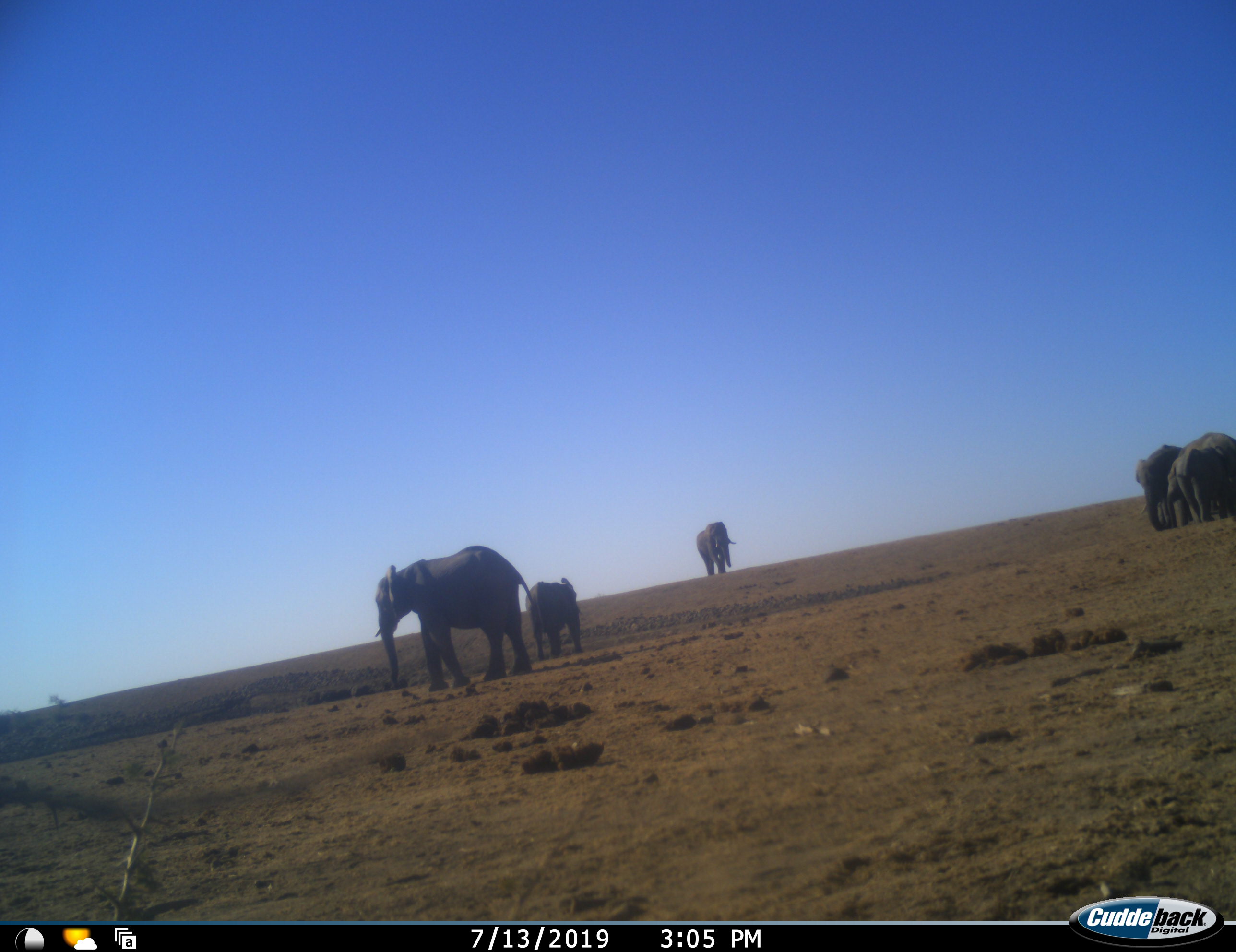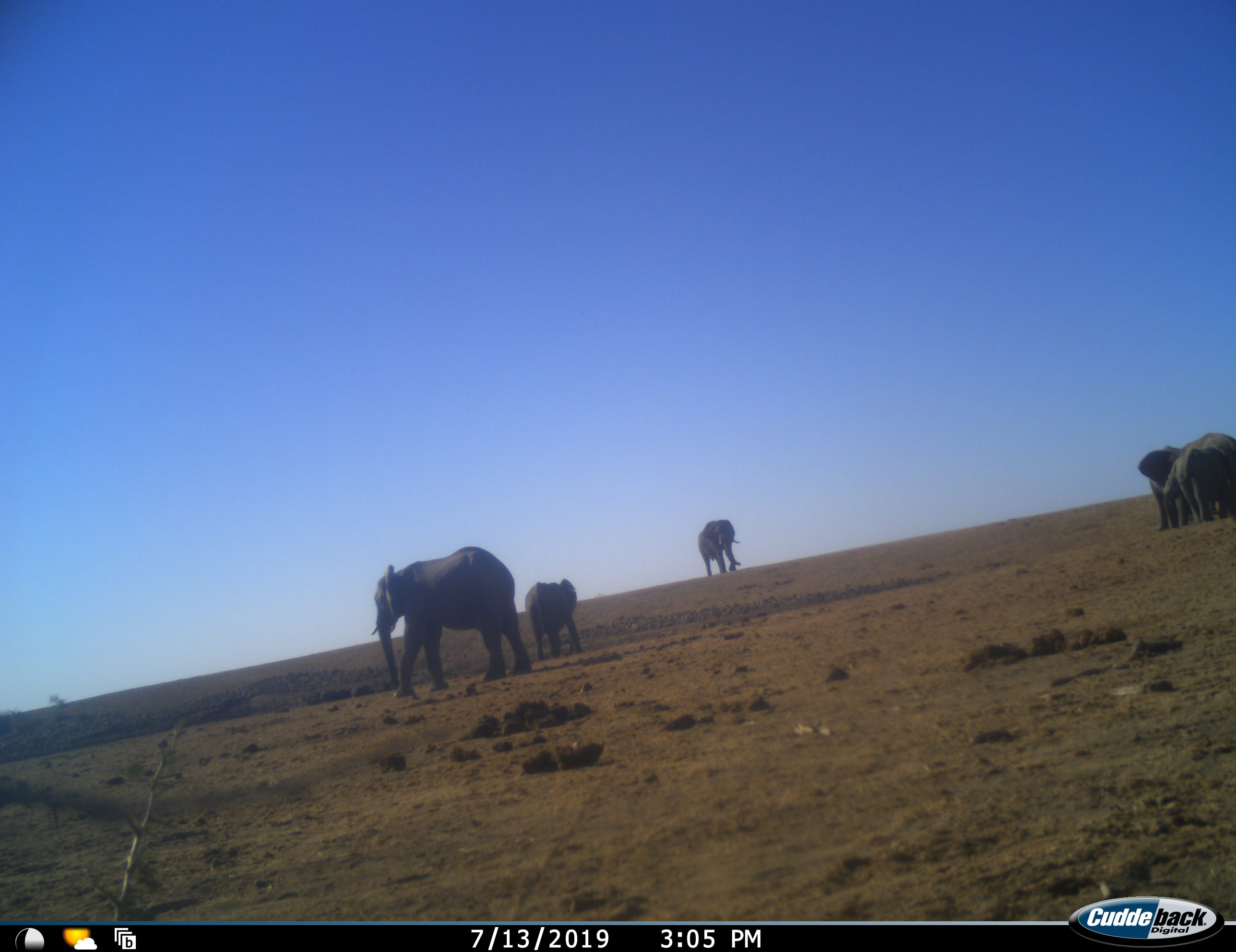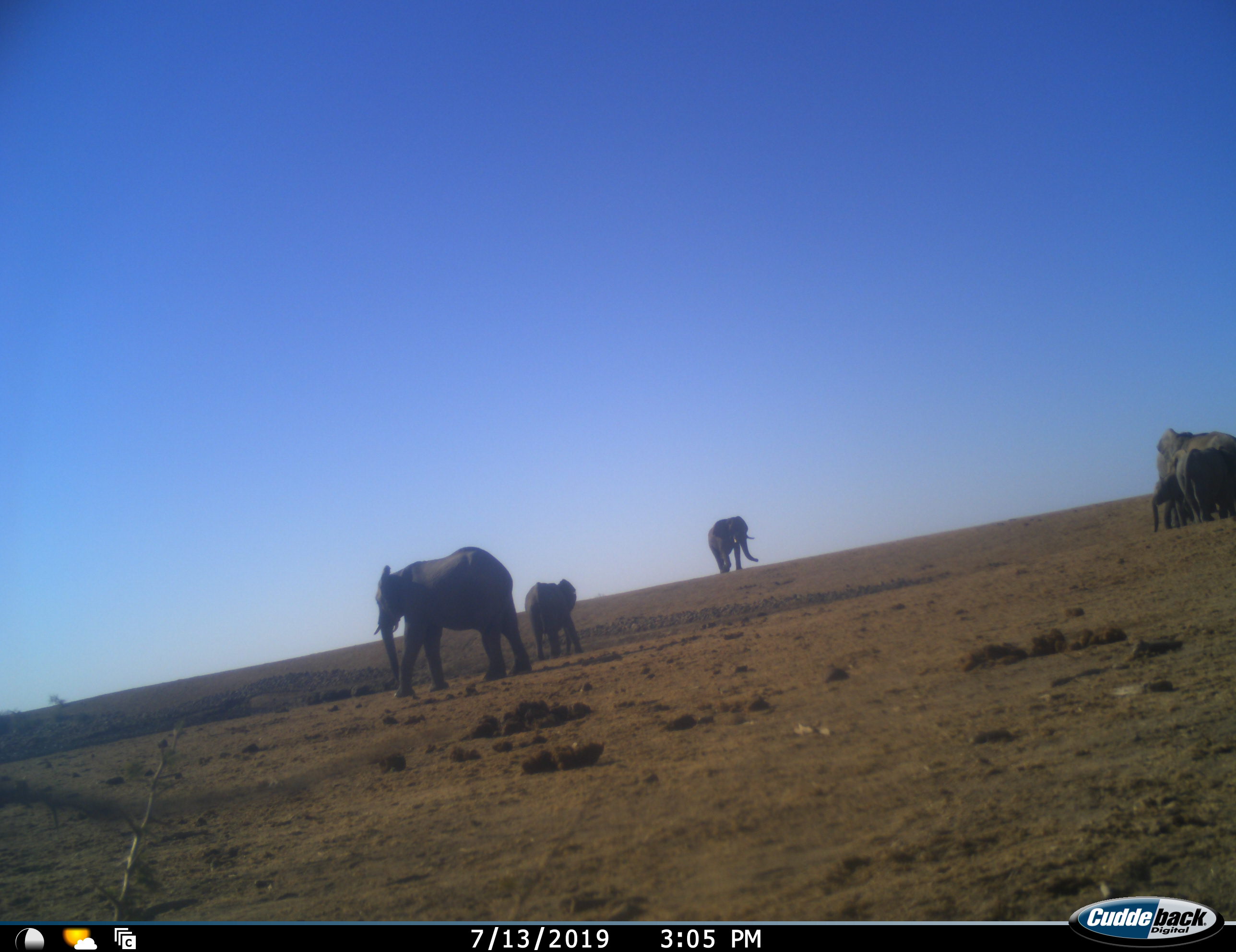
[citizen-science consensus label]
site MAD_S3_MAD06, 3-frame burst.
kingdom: Animalia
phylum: Chordata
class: Mammalia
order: Proboscidea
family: Elephantidae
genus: Loxodonta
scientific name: Loxodonta africana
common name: african bush elephant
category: elephant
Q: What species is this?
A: Elephant (african bush elephant) (Loxodonta africana).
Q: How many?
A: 6.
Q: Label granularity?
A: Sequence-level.